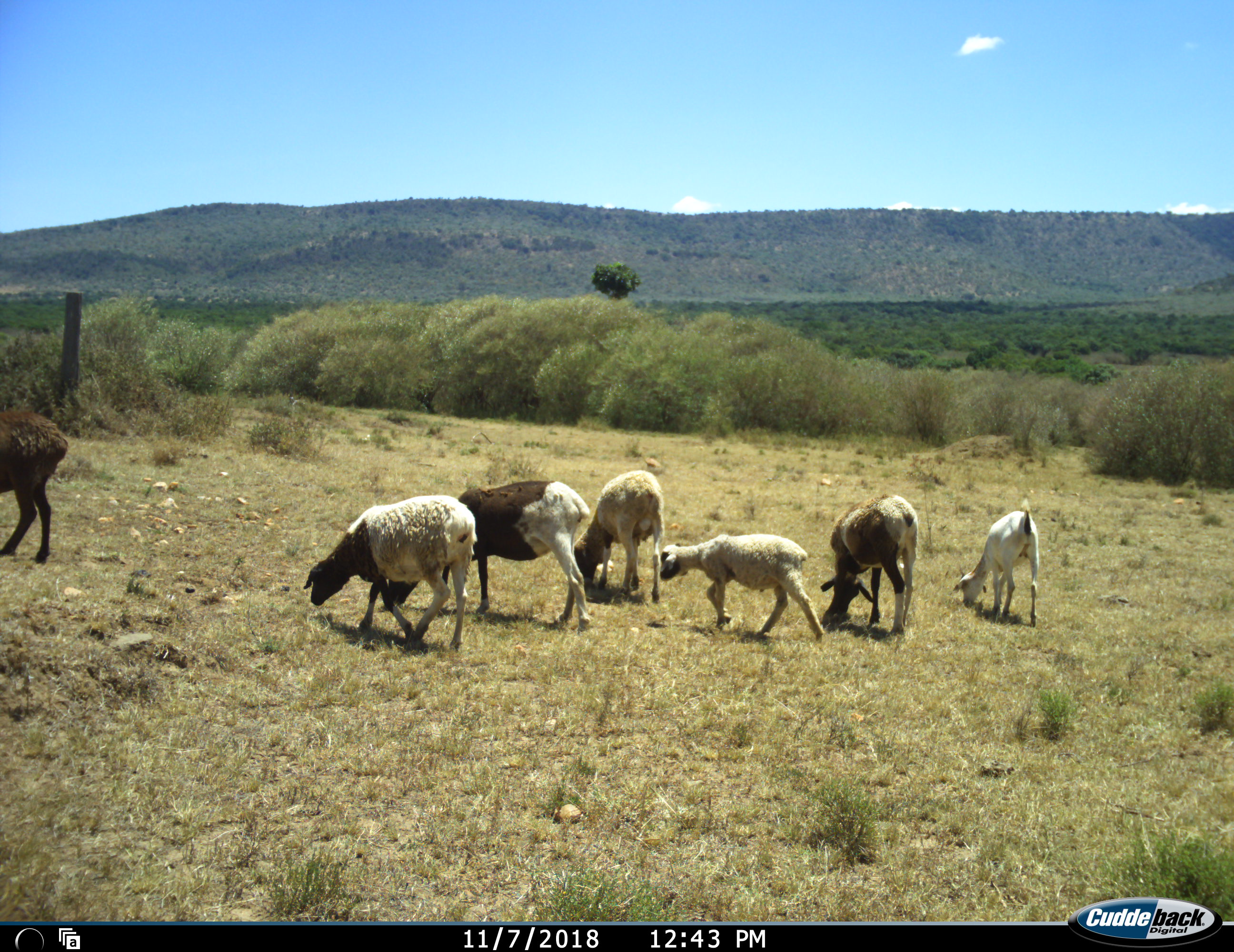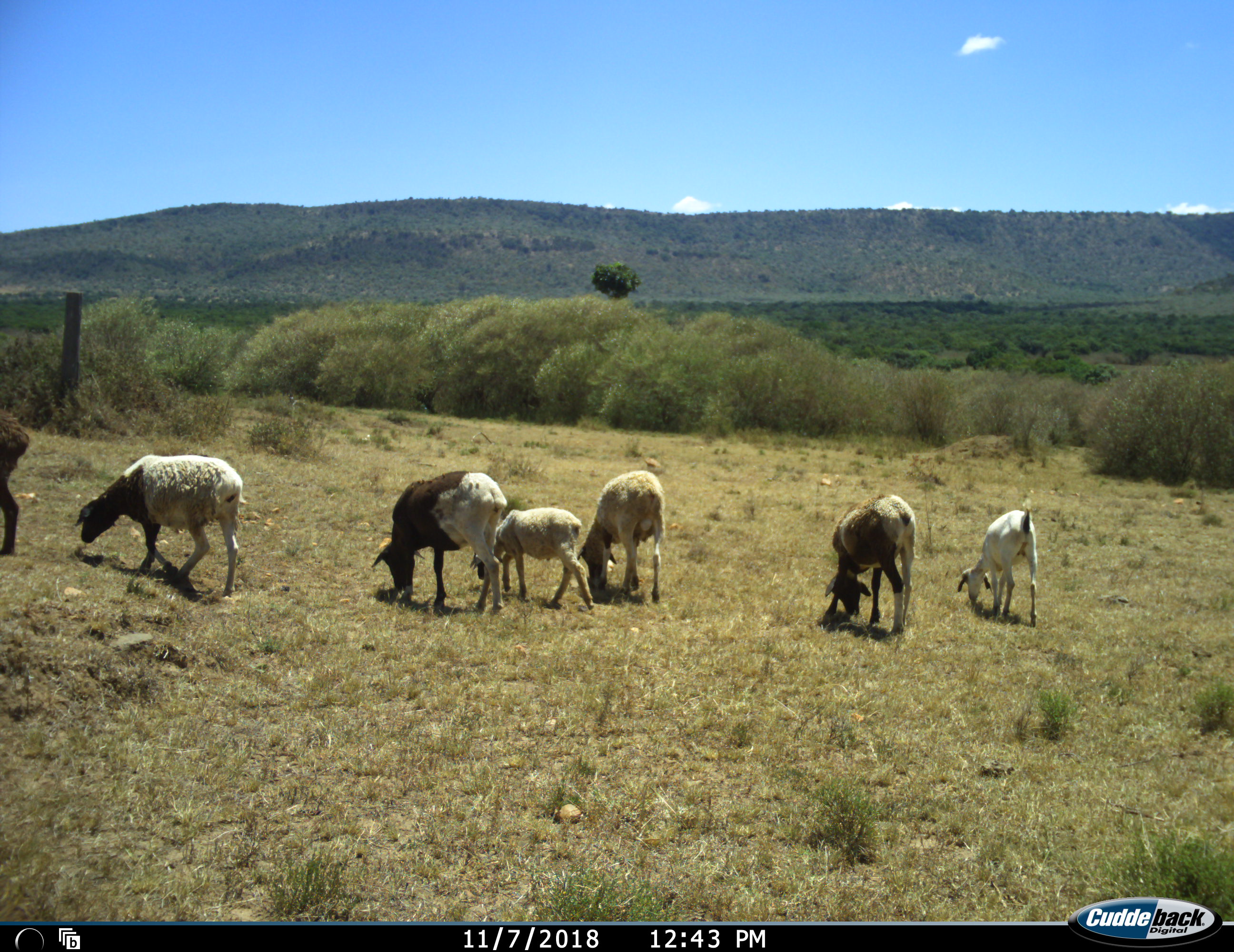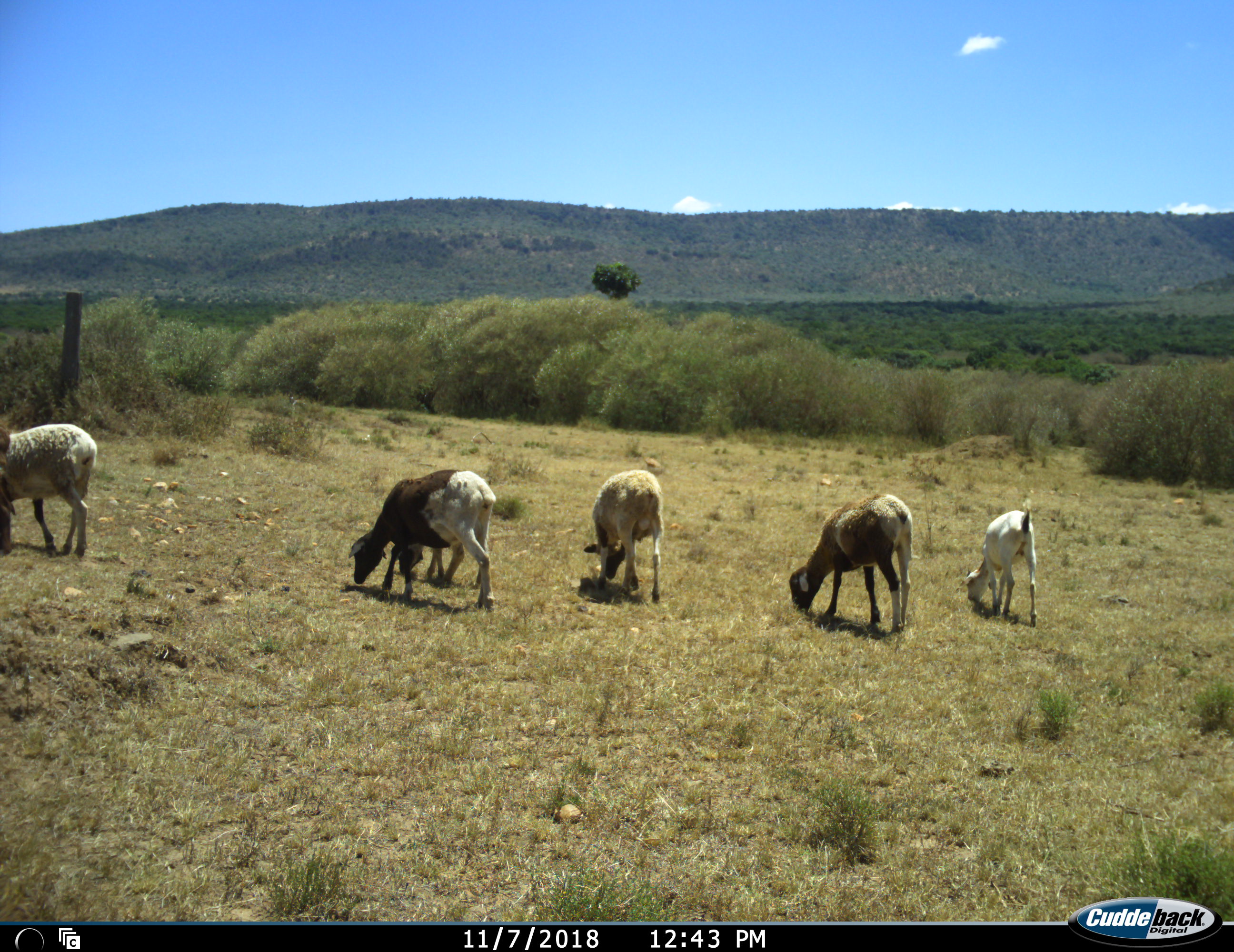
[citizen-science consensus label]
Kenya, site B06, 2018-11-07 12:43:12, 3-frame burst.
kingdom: Animalia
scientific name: Animalia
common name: animal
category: domesticanimal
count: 7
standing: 20%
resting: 0%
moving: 80%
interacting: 0%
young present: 60%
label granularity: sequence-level